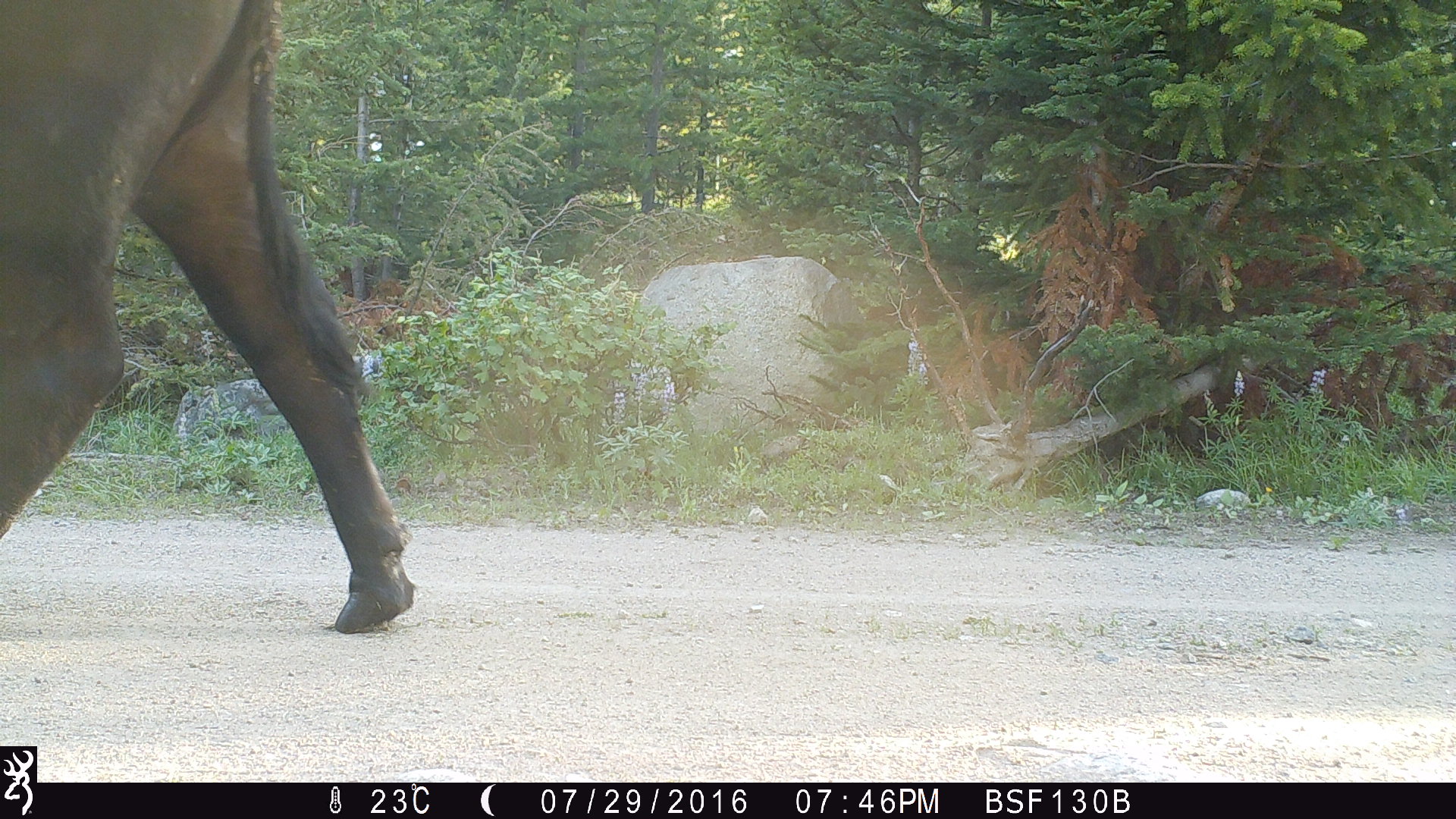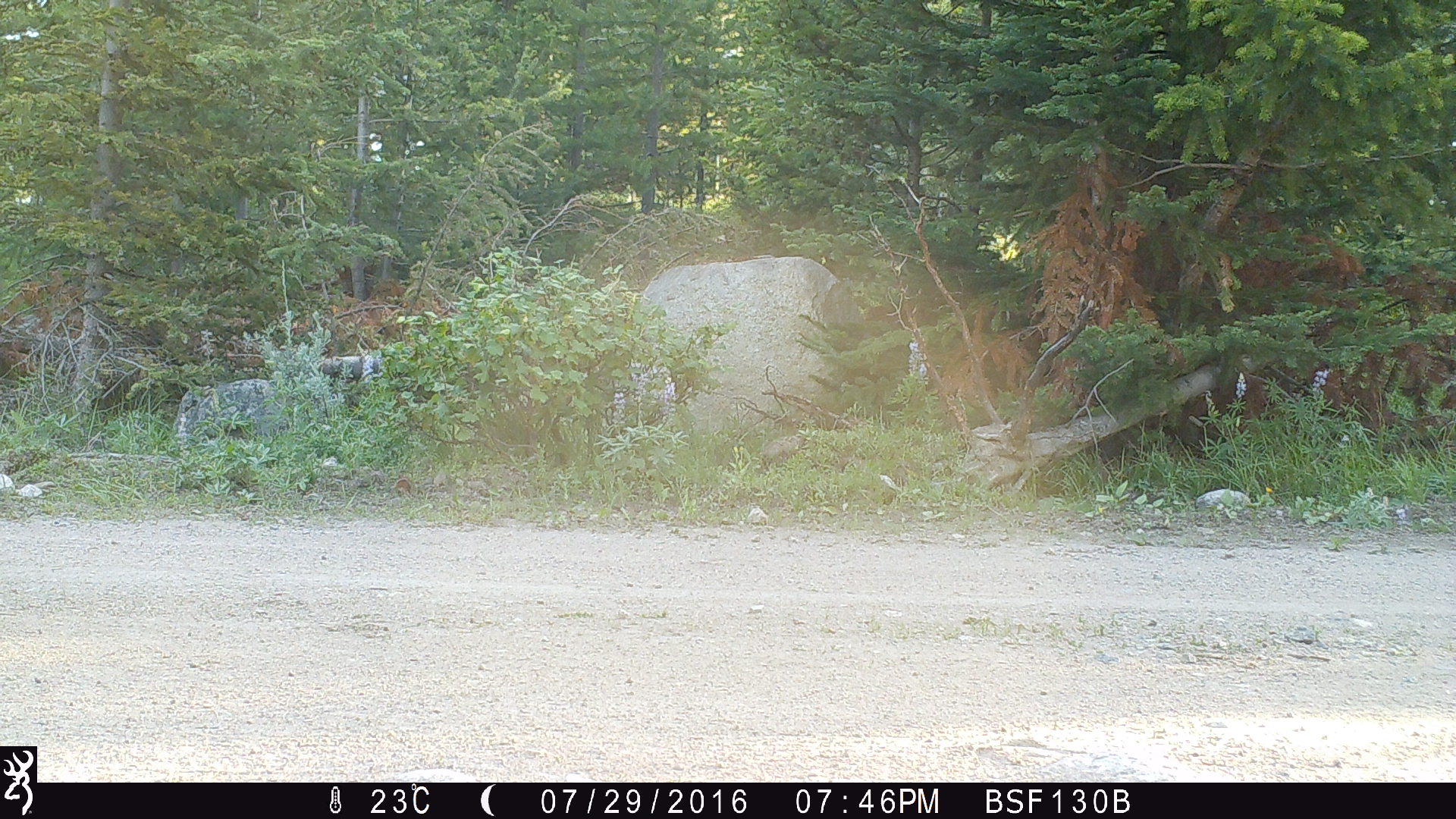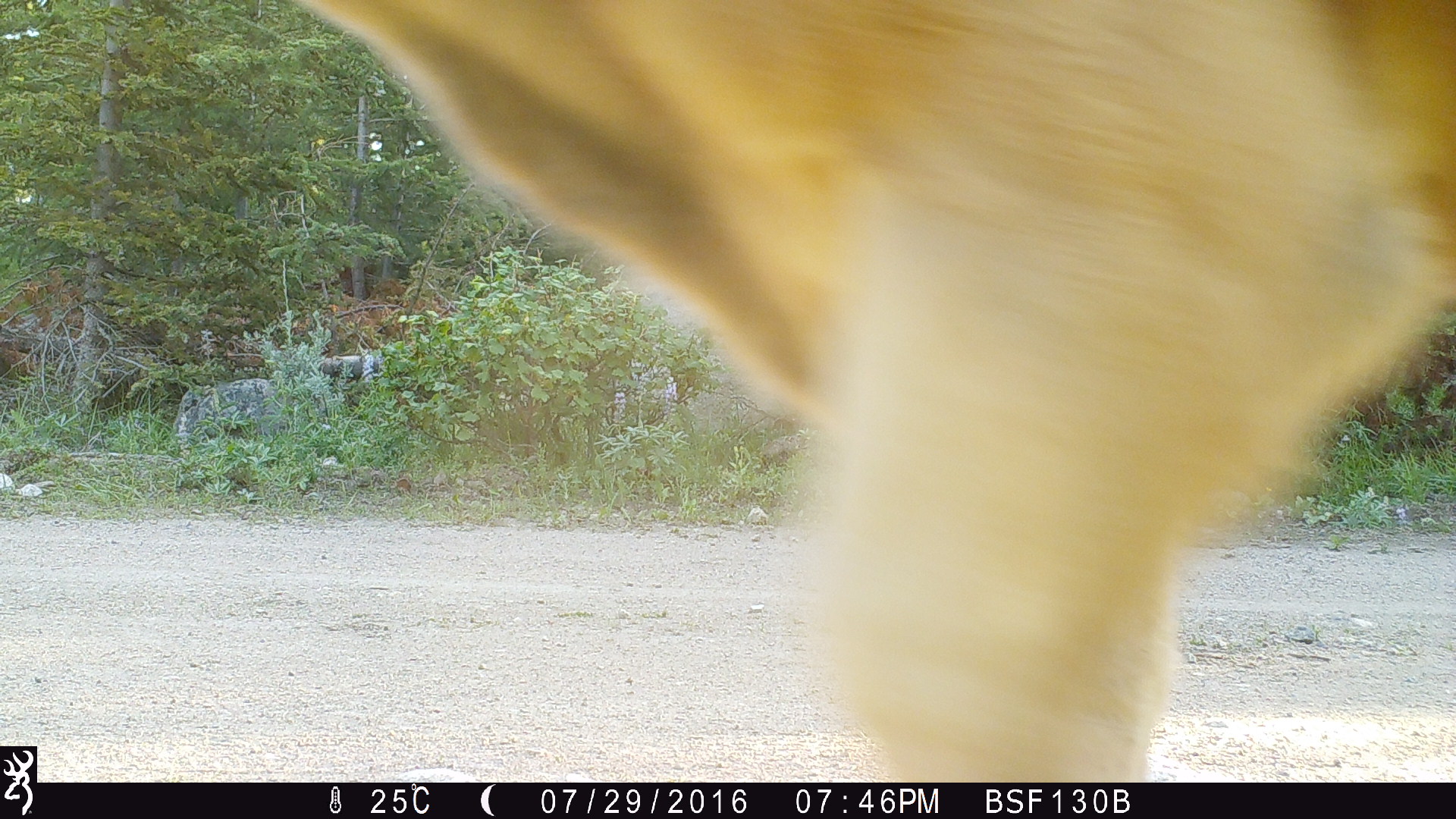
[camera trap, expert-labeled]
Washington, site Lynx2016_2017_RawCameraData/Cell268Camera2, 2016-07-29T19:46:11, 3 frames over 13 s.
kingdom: Animalia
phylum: Chordata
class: Mammalia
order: Artiodactyla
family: Bovidae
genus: Bos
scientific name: Bos taurus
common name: domestic cattle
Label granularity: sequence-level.